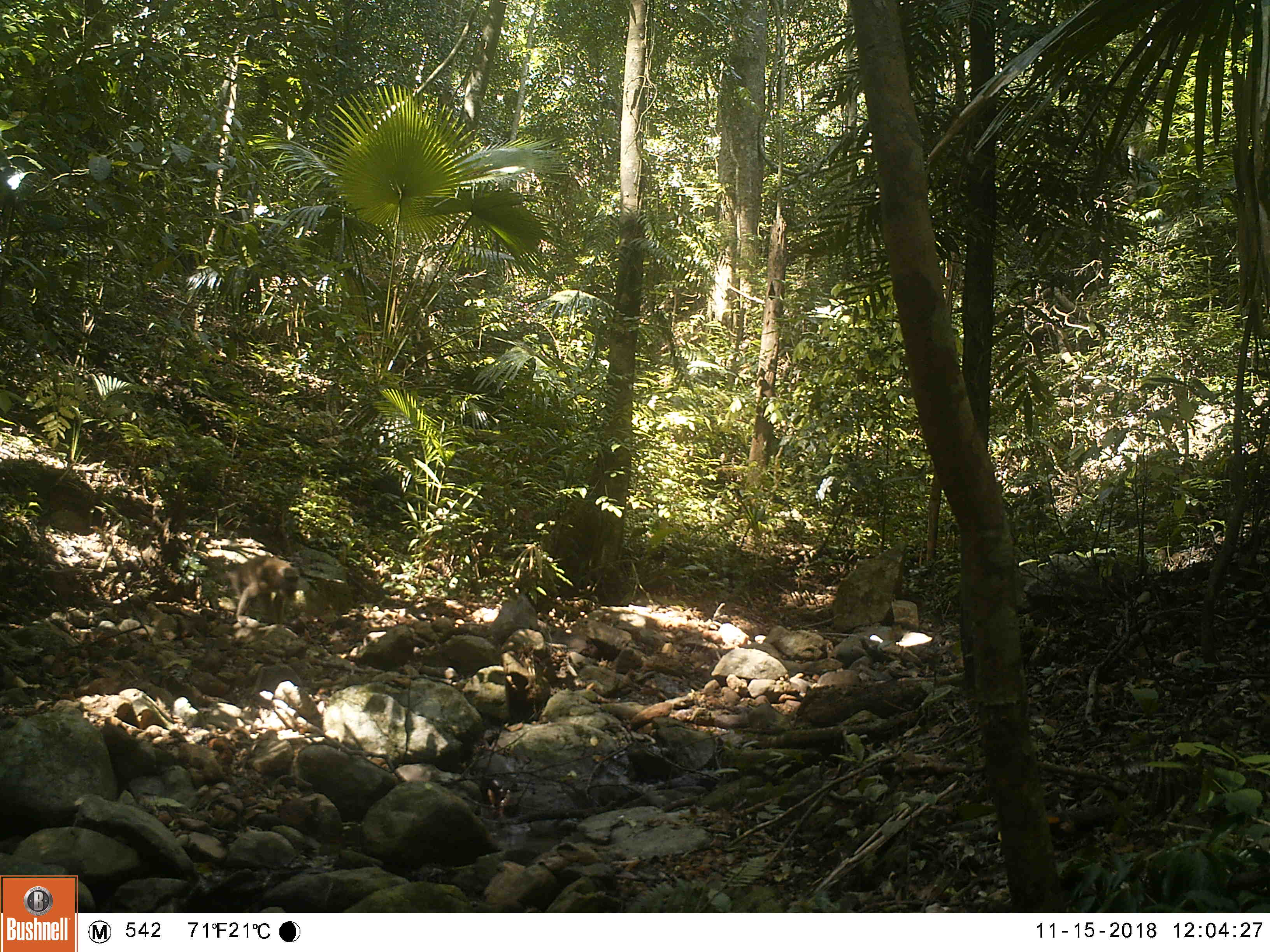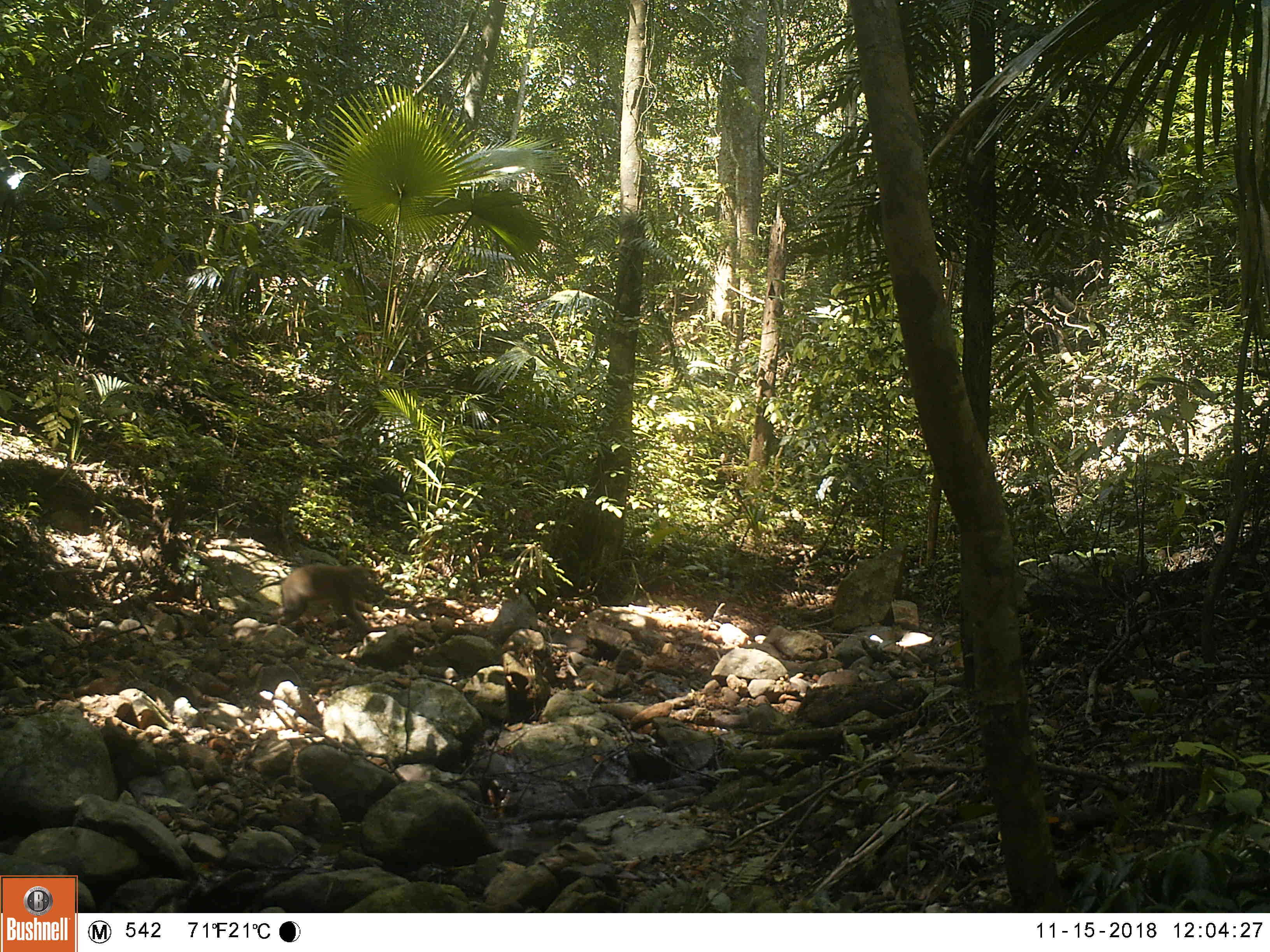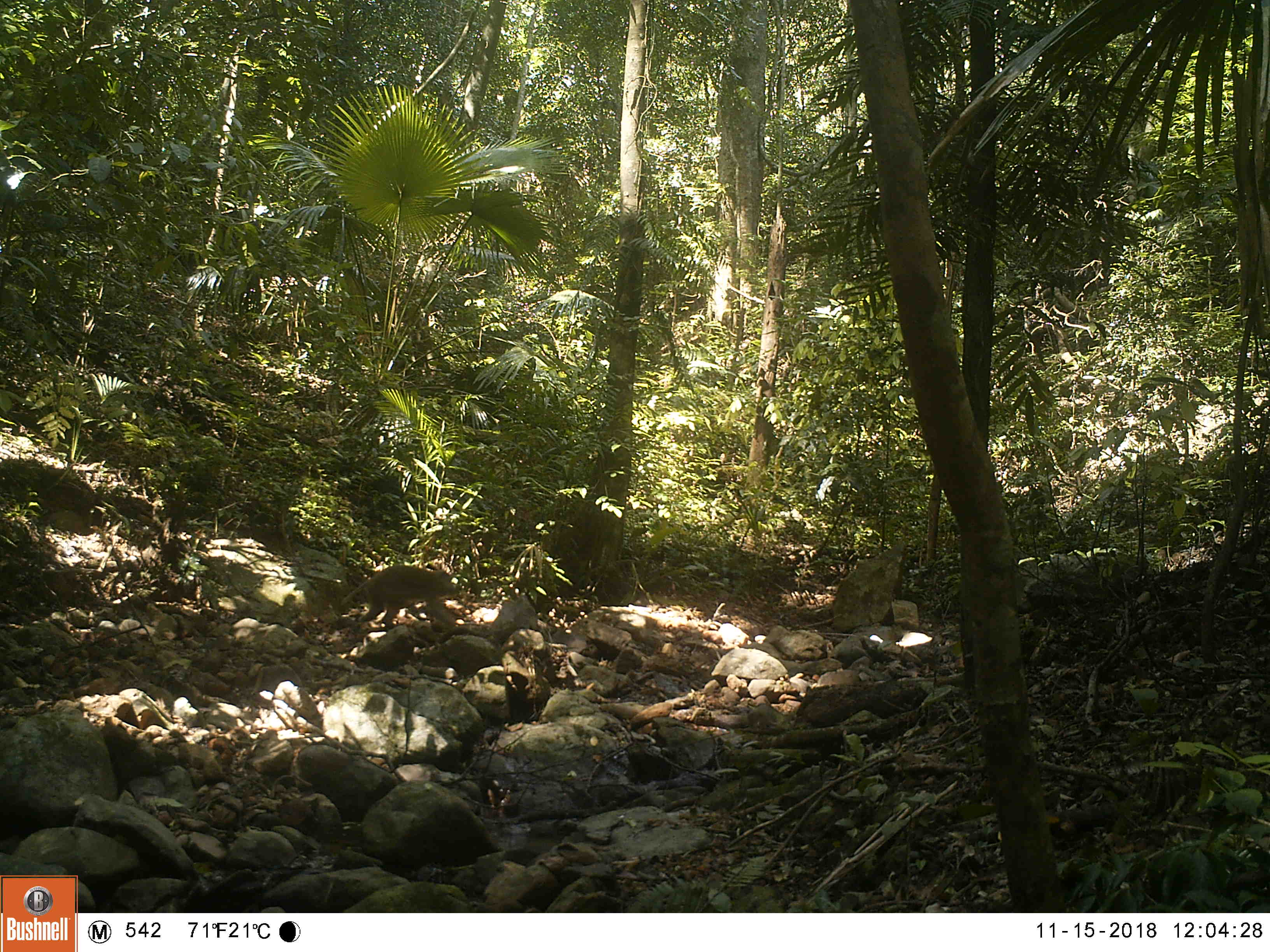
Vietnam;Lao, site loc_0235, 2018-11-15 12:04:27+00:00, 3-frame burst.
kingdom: Animalia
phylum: Chordata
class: Mammalia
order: Primates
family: Cercopithecidae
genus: Macaca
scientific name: Macaca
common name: macaques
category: assam or rhesus macaque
Assam or rhesus macaque (macaques) (Macaca). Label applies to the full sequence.